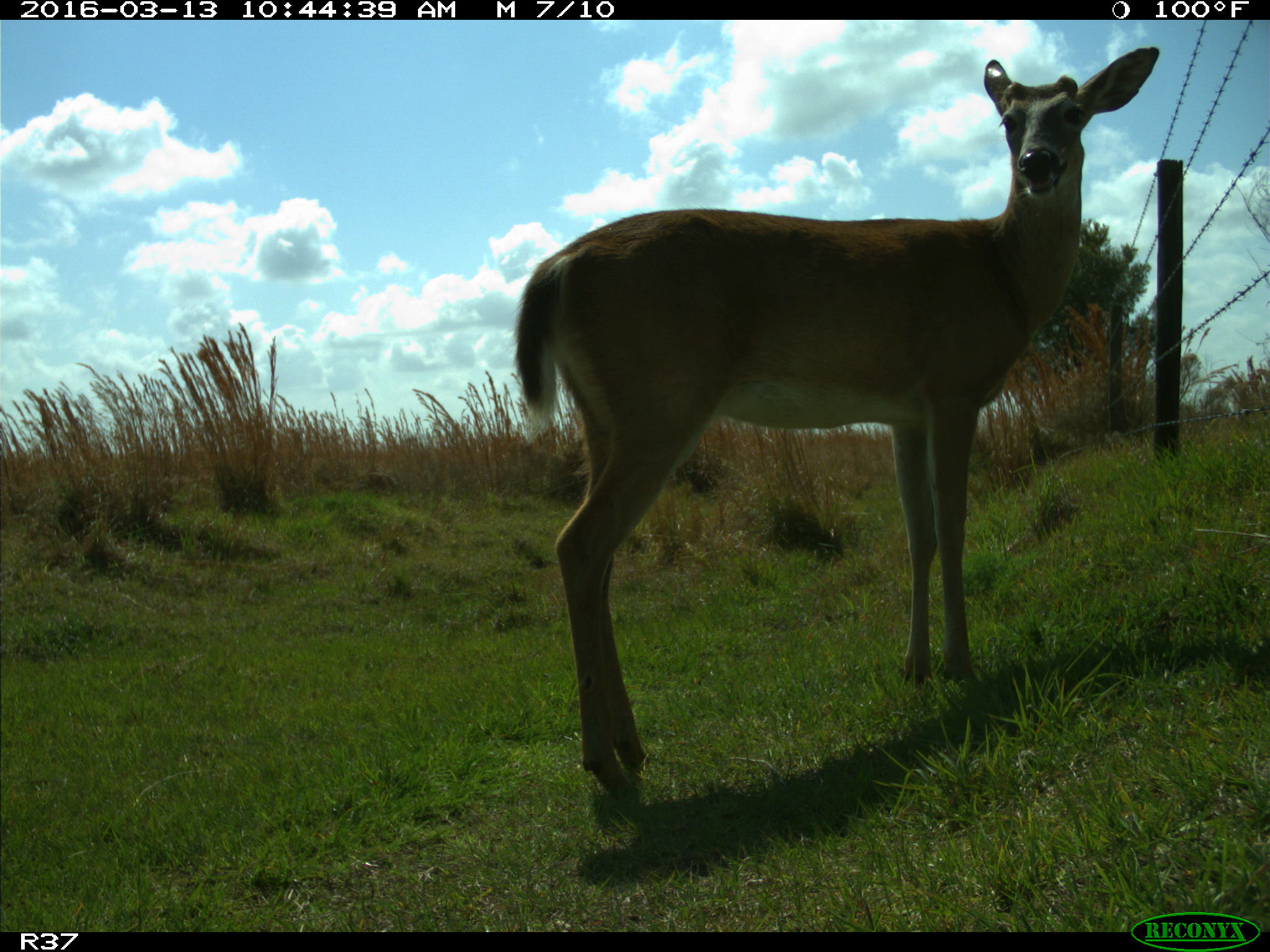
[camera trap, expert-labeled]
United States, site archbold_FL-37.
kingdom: Animalia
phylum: Chordata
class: Mammalia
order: Artiodactyla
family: Cervidae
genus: Odocoileus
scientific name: Odocoileus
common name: deer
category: unidentified deer